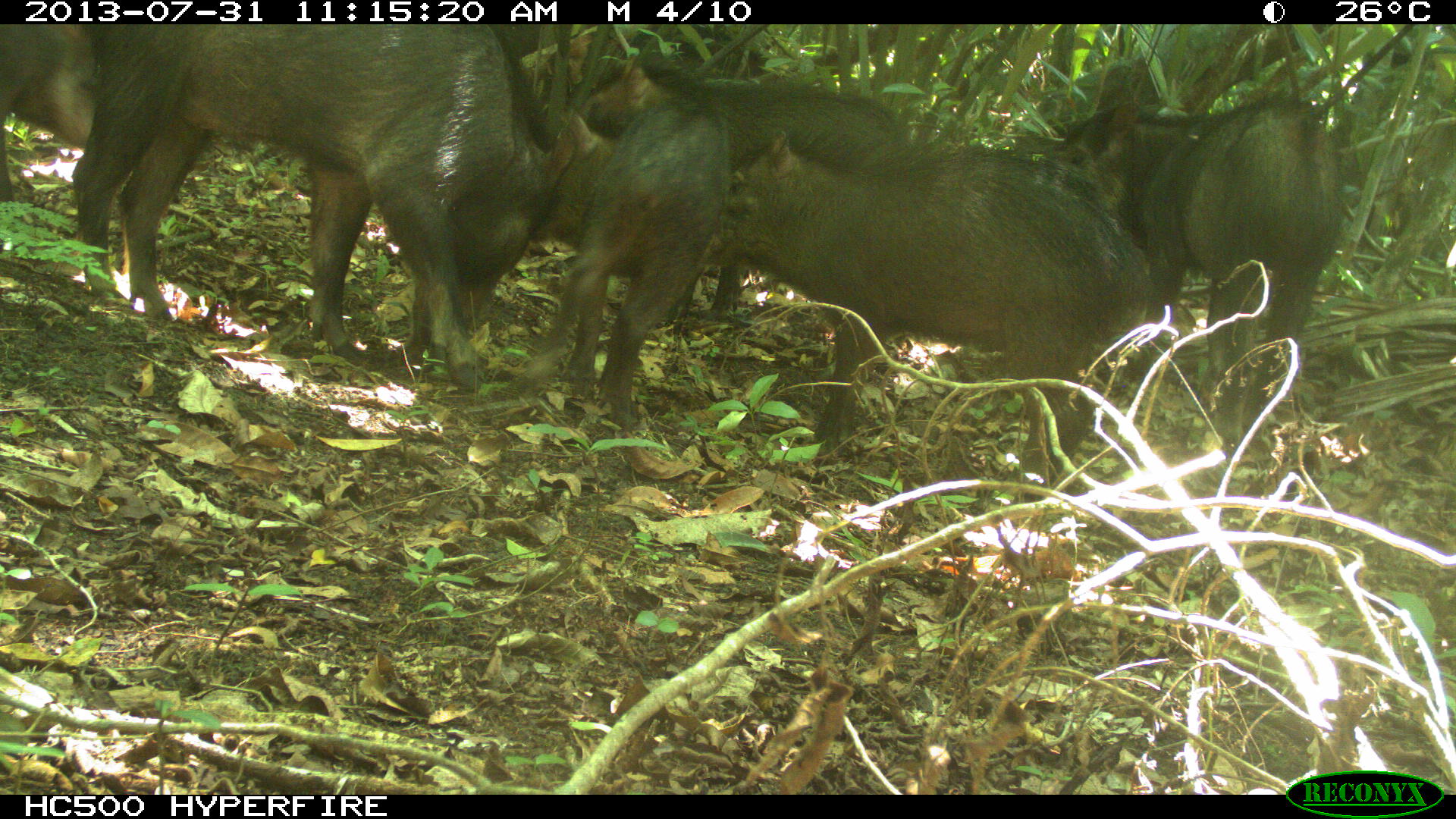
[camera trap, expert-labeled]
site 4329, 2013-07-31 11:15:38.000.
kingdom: Animalia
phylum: Chordata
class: Mammalia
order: Artiodactyla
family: Tayassuidae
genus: Tayassu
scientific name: Tayassu pecari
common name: white-lipped peccary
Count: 10.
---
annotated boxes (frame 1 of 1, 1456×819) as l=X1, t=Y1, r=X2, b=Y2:
tayassu pecari: l=88, t=24, r=584, b=397; l=707, t=128, r=1152, b=499; l=1042, t=90, r=1344, b=449; l=585, t=54, r=911, b=326; l=503, t=91, r=727, b=418; l=2, t=25, r=98, b=204